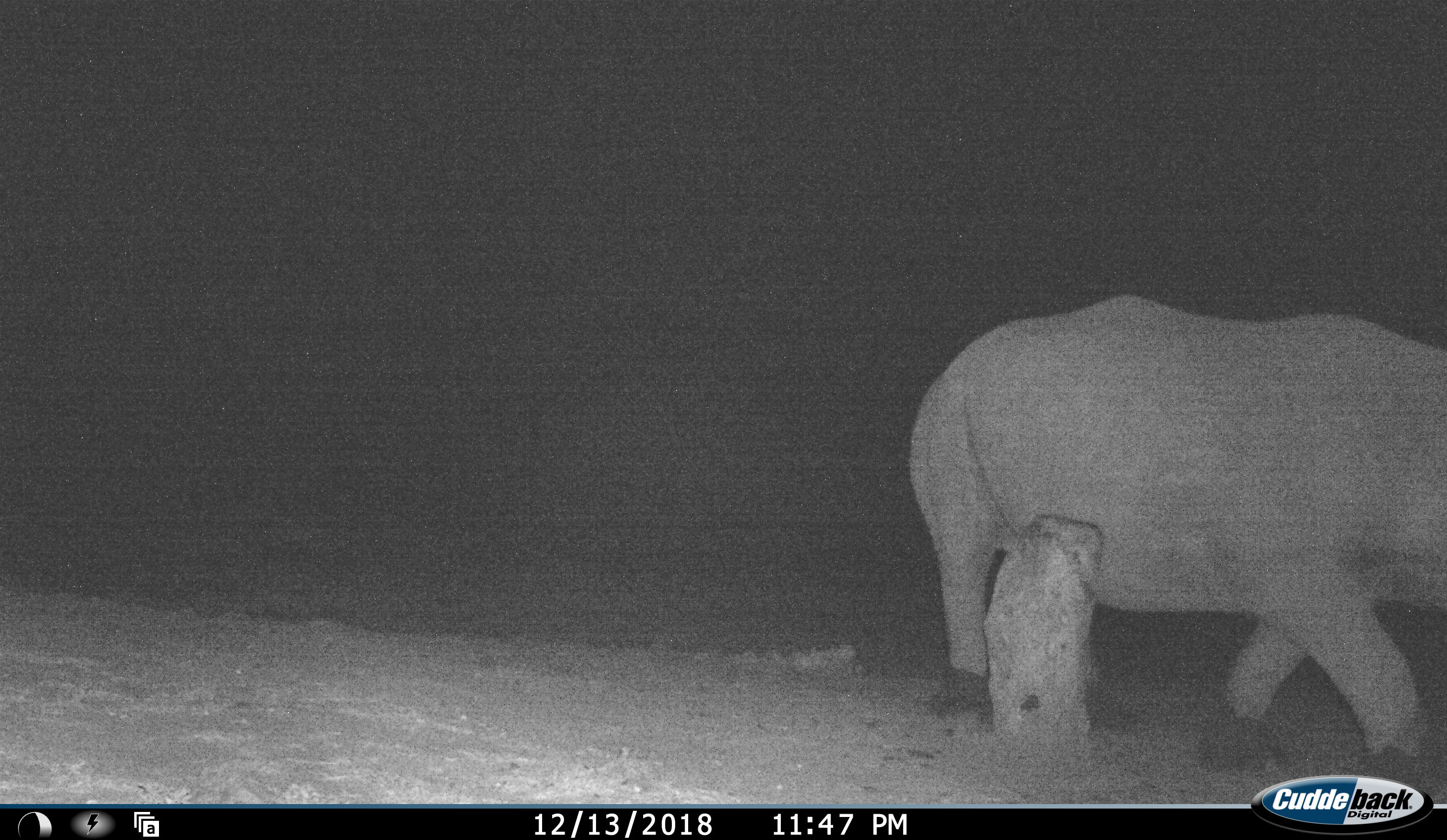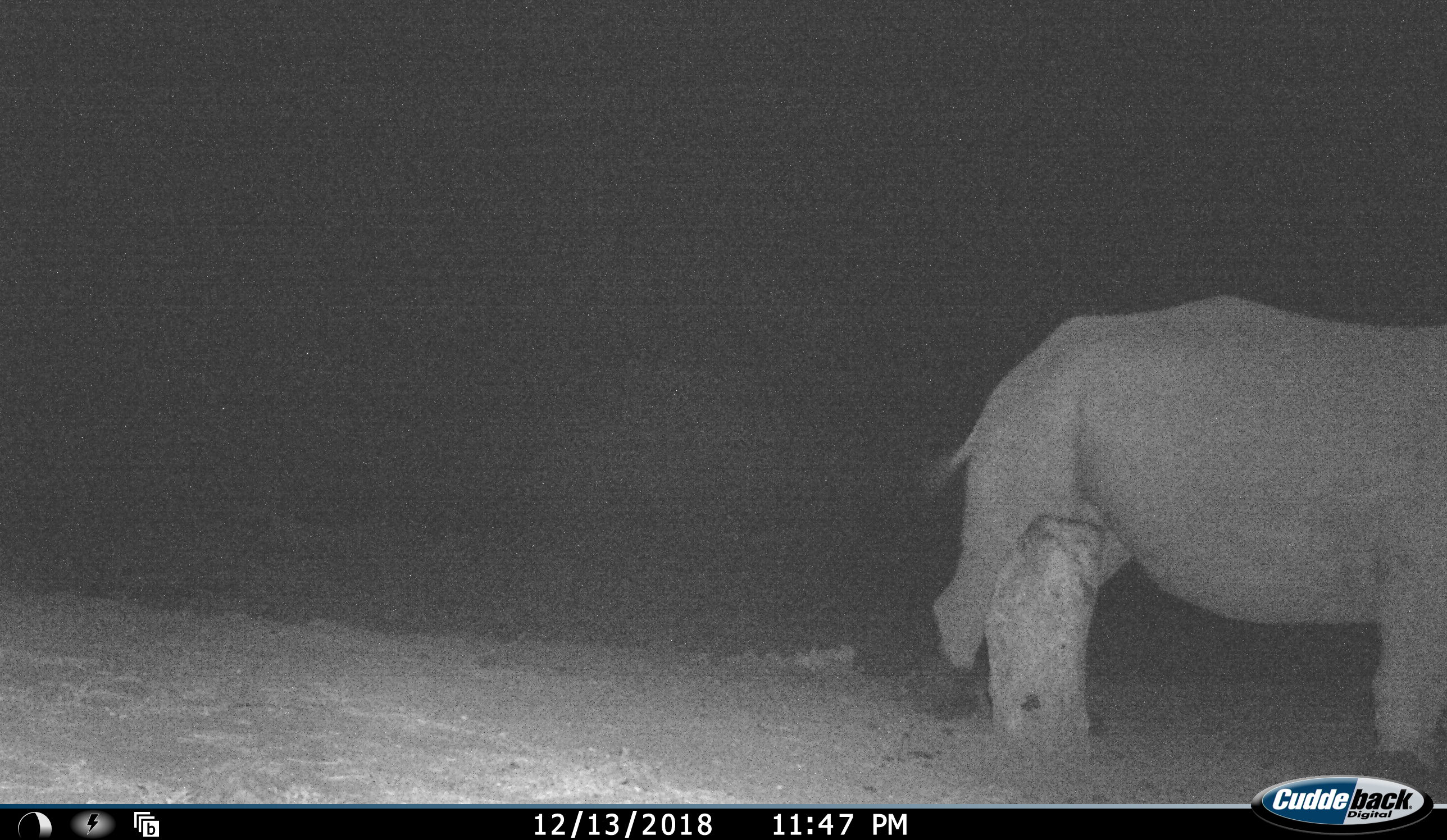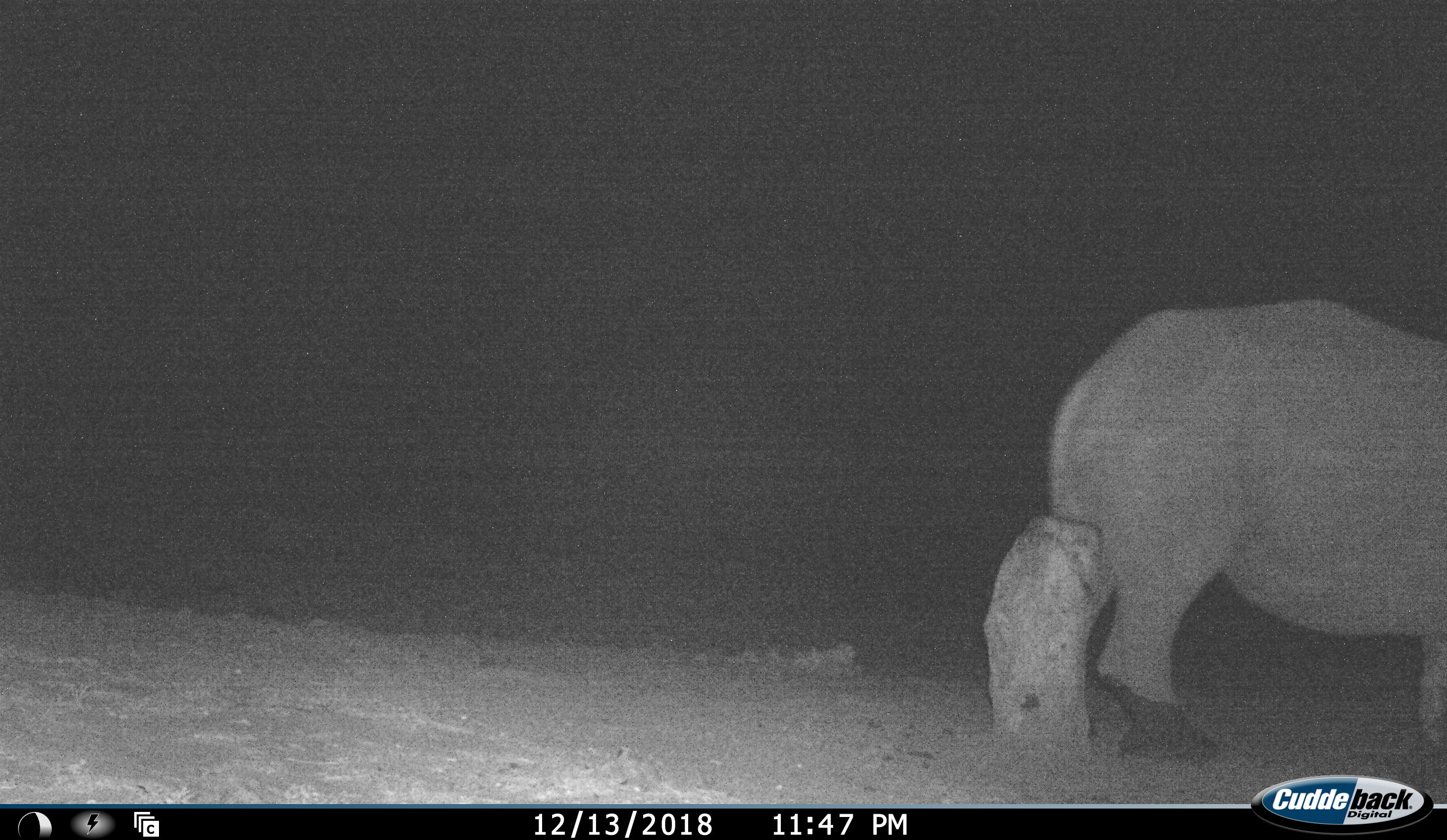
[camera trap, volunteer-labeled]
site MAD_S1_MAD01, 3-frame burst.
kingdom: Animalia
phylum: Chordata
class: Mammalia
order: Perissodactyla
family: Rhinocerotidae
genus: Ceratotherium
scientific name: Ceratotherium simum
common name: white rhinoceros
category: rhinoceroswhite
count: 1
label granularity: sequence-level